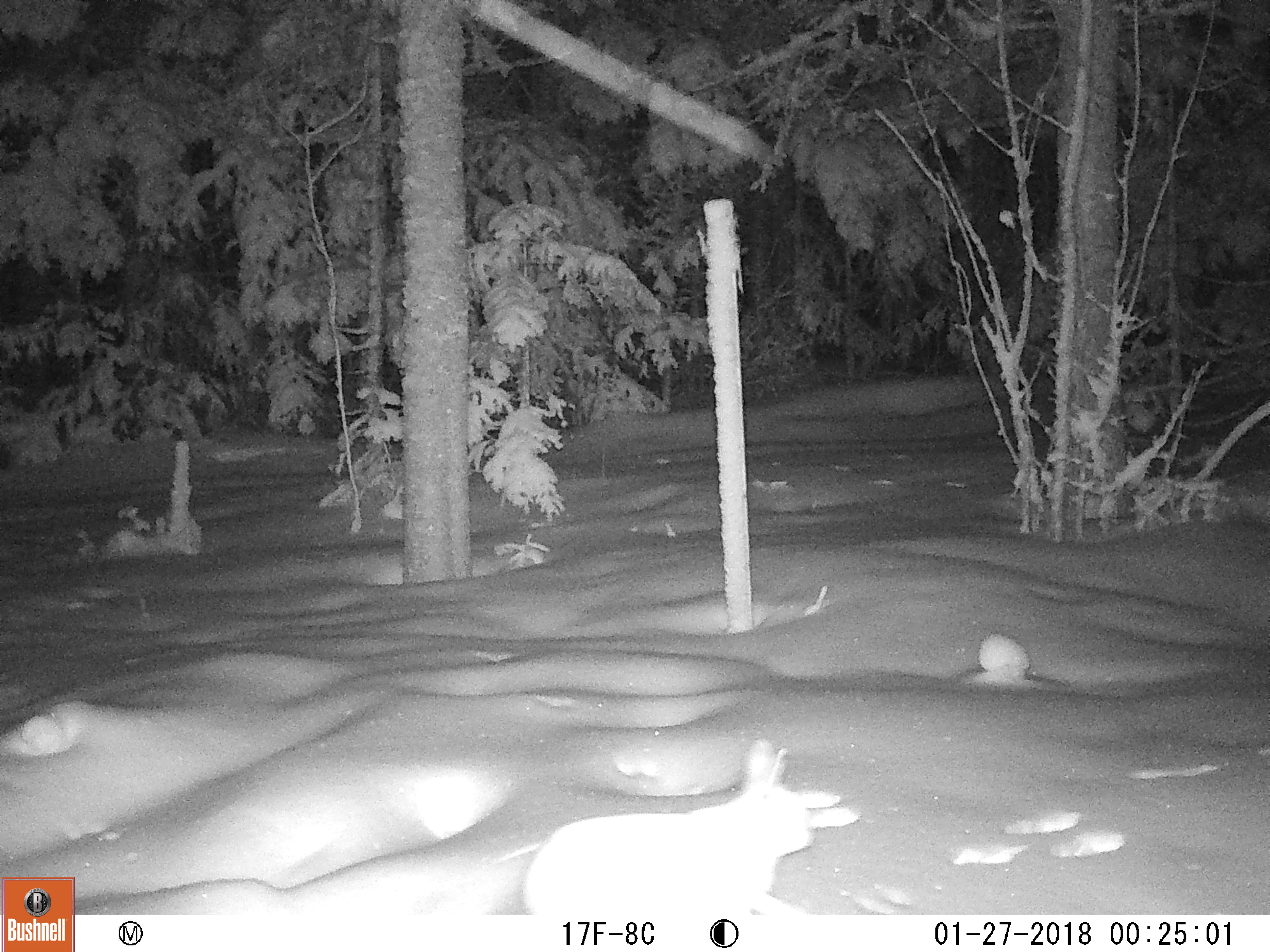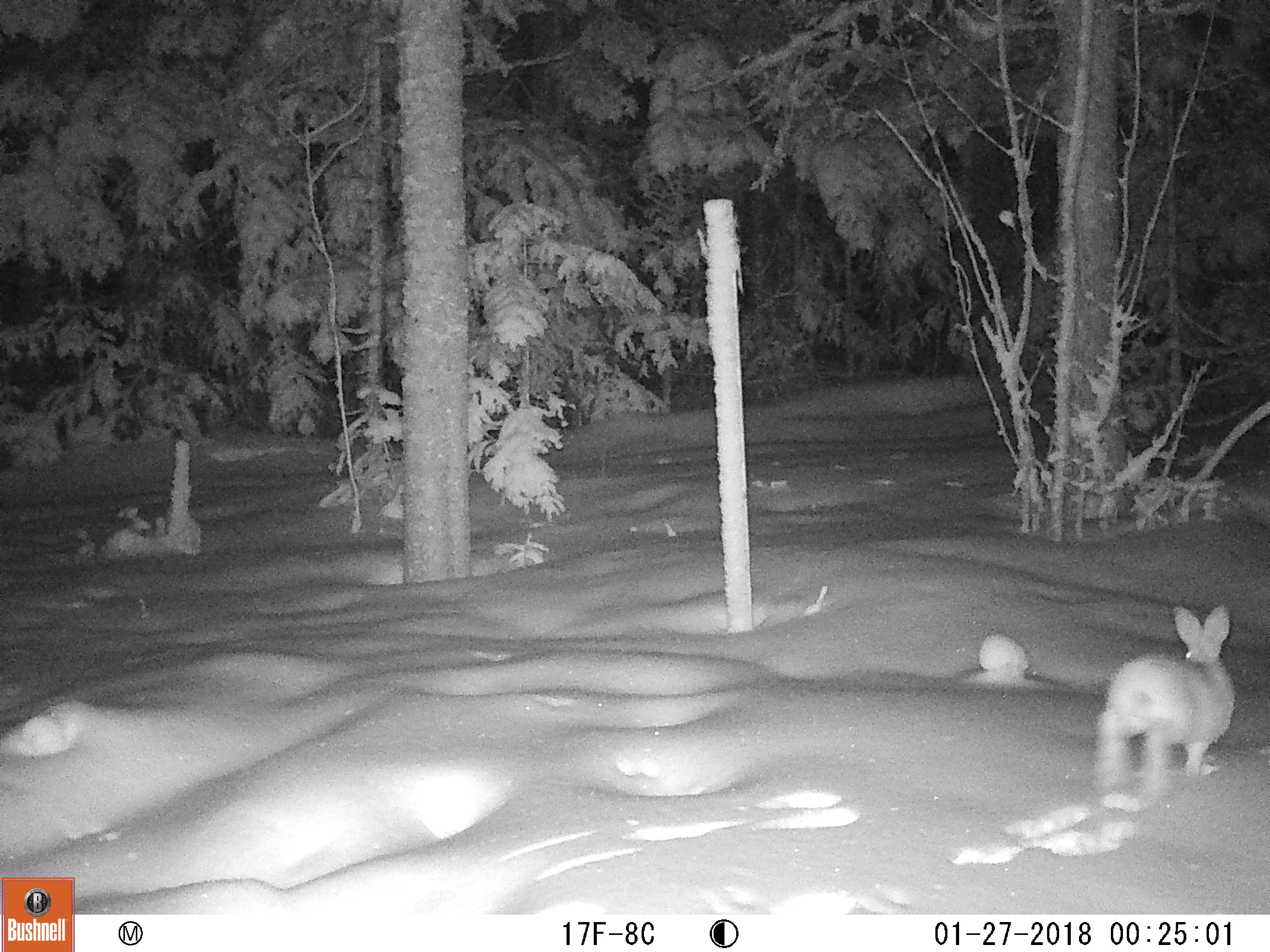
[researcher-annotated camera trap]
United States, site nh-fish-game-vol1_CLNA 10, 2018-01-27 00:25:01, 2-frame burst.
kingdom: Animalia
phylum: Chordata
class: Mammalia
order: Lagomorpha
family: Leporidae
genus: Lepus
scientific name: Lepus americanus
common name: snowshoe hare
Snowshoe hare (Lepus americanus).